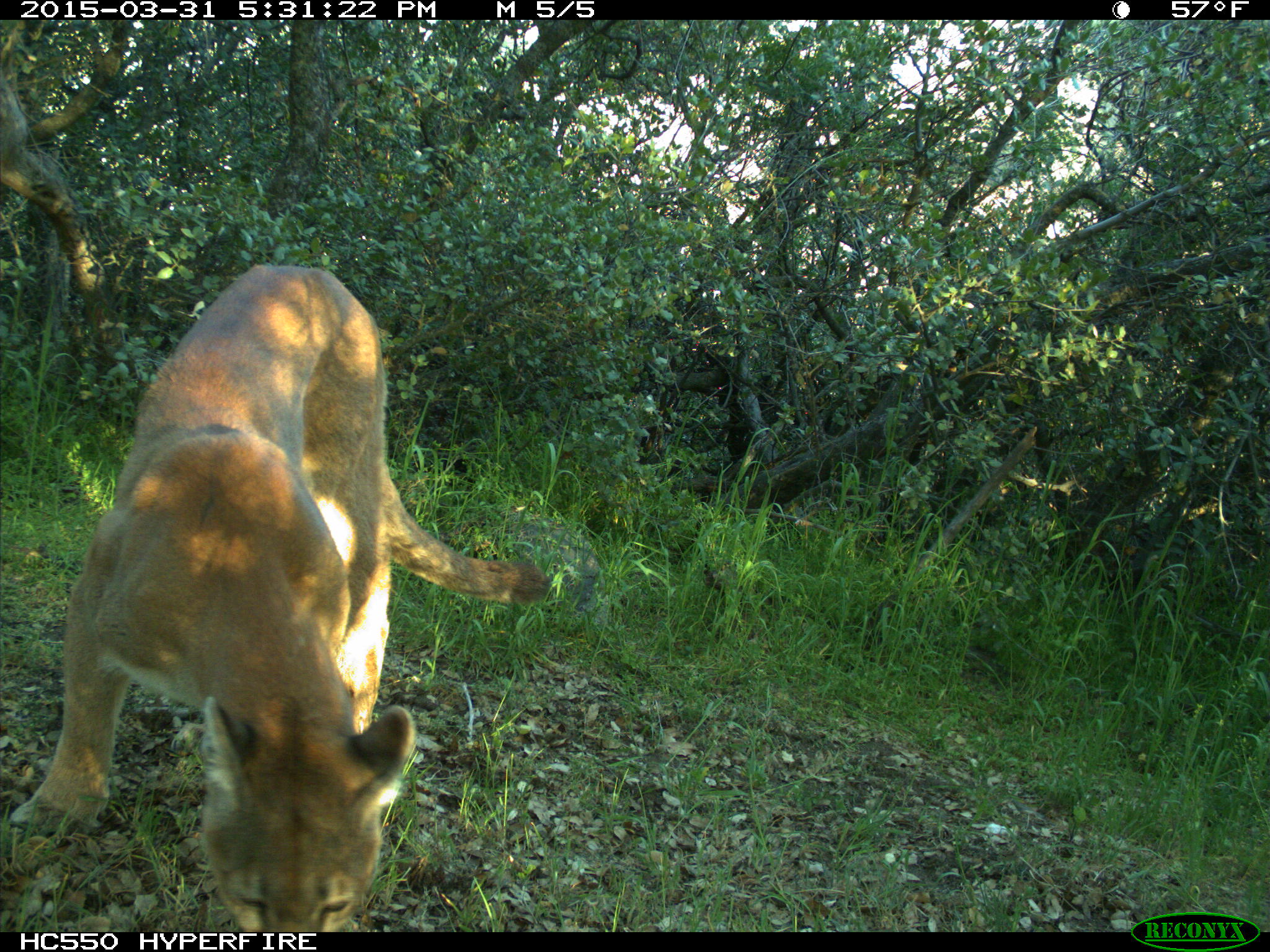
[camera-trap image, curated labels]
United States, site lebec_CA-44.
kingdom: Animalia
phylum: Chordata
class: Mammalia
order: Carnivora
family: Felidae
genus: Puma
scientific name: Puma concolor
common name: mountain lion